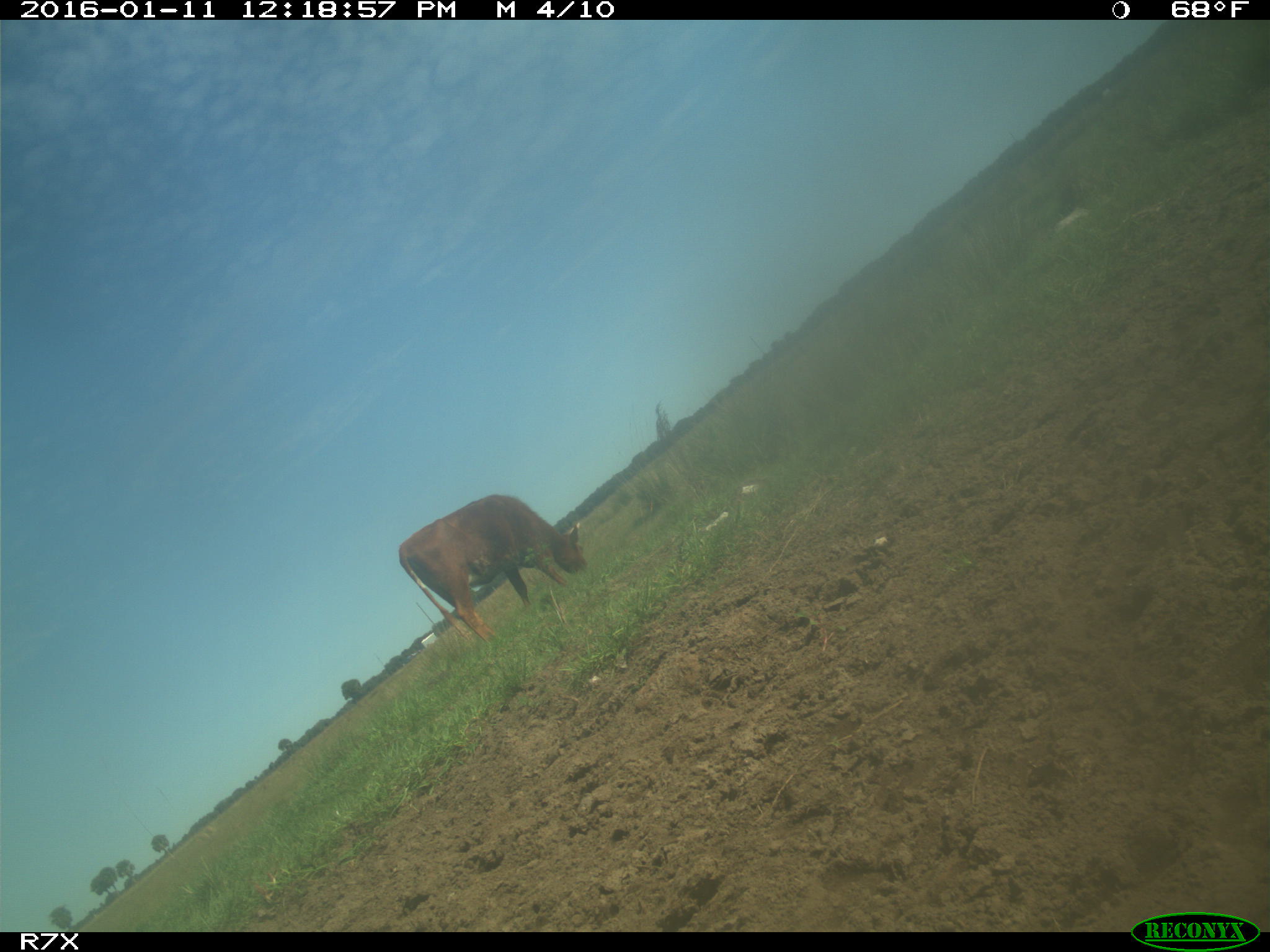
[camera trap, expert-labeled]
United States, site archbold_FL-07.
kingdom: Animalia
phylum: Chordata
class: Mammalia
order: Artiodactyla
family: Bovidae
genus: Bos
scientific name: Bos taurus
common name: domestic cow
Bos taurus (domestic cow).